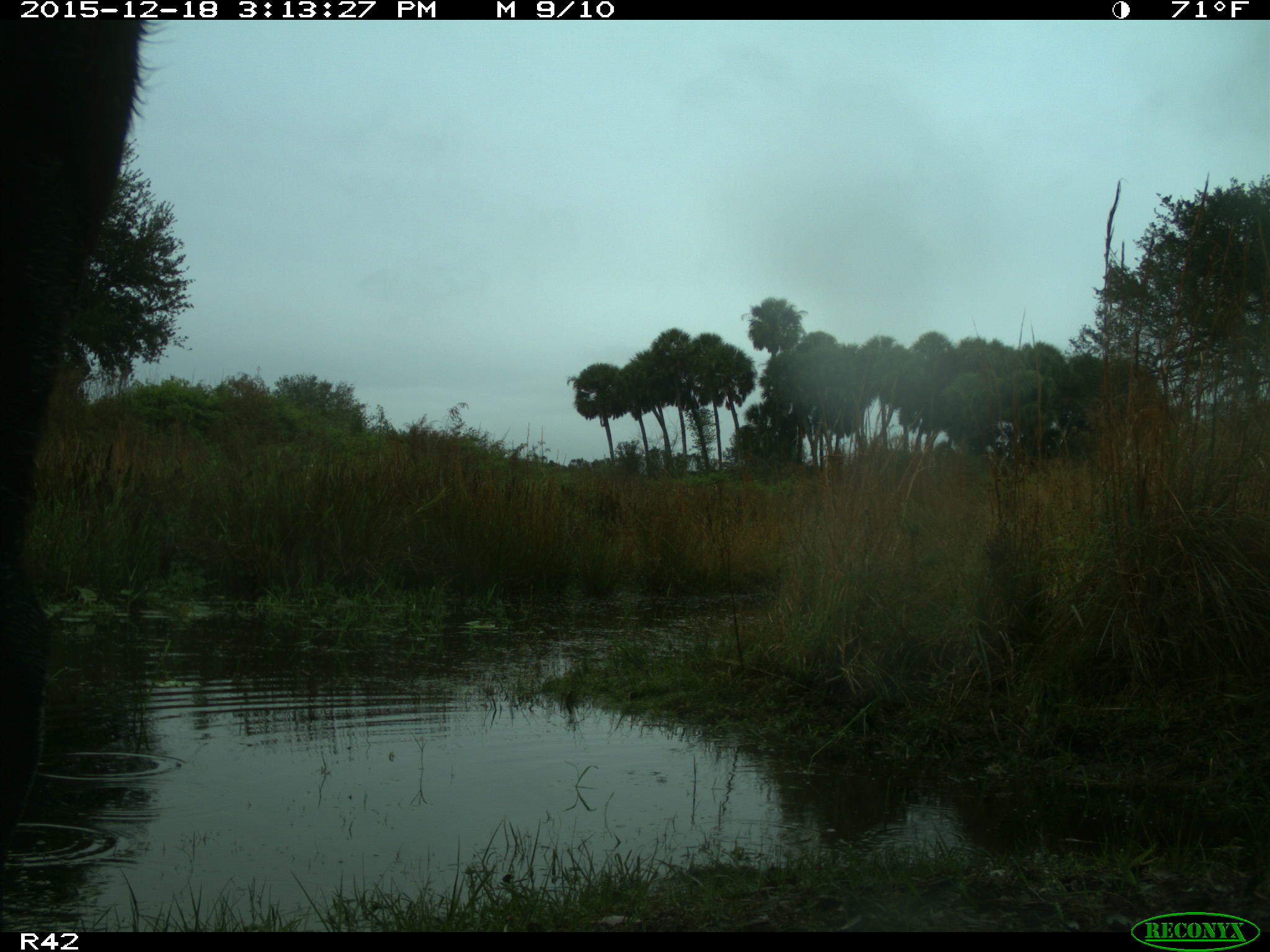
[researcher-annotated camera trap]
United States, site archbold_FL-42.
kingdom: Animalia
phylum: Chordata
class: Mammalia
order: Artiodactyla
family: Bovidae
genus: Bos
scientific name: Bos taurus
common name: domestic cow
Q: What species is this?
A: Bos taurus (domestic cow).